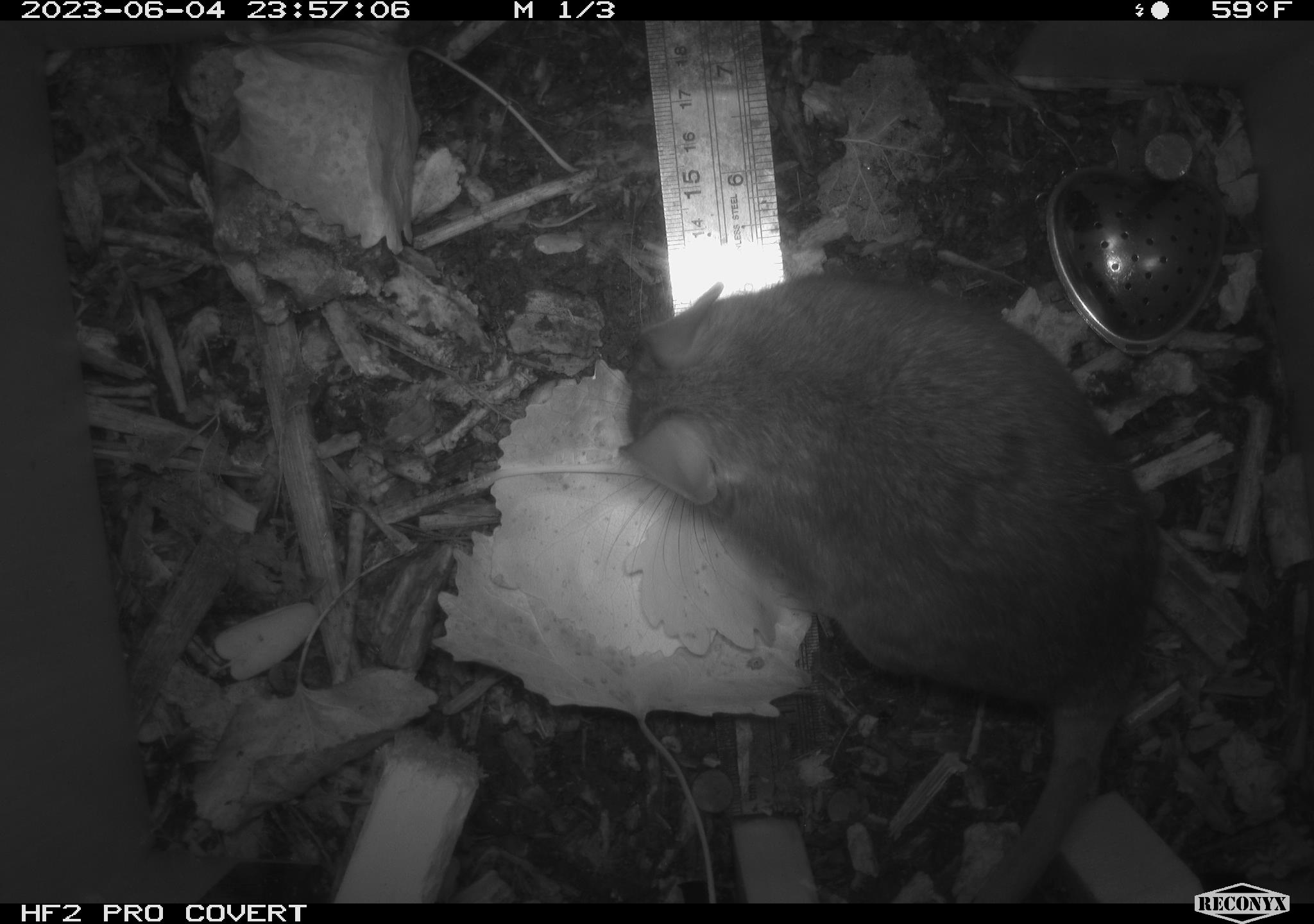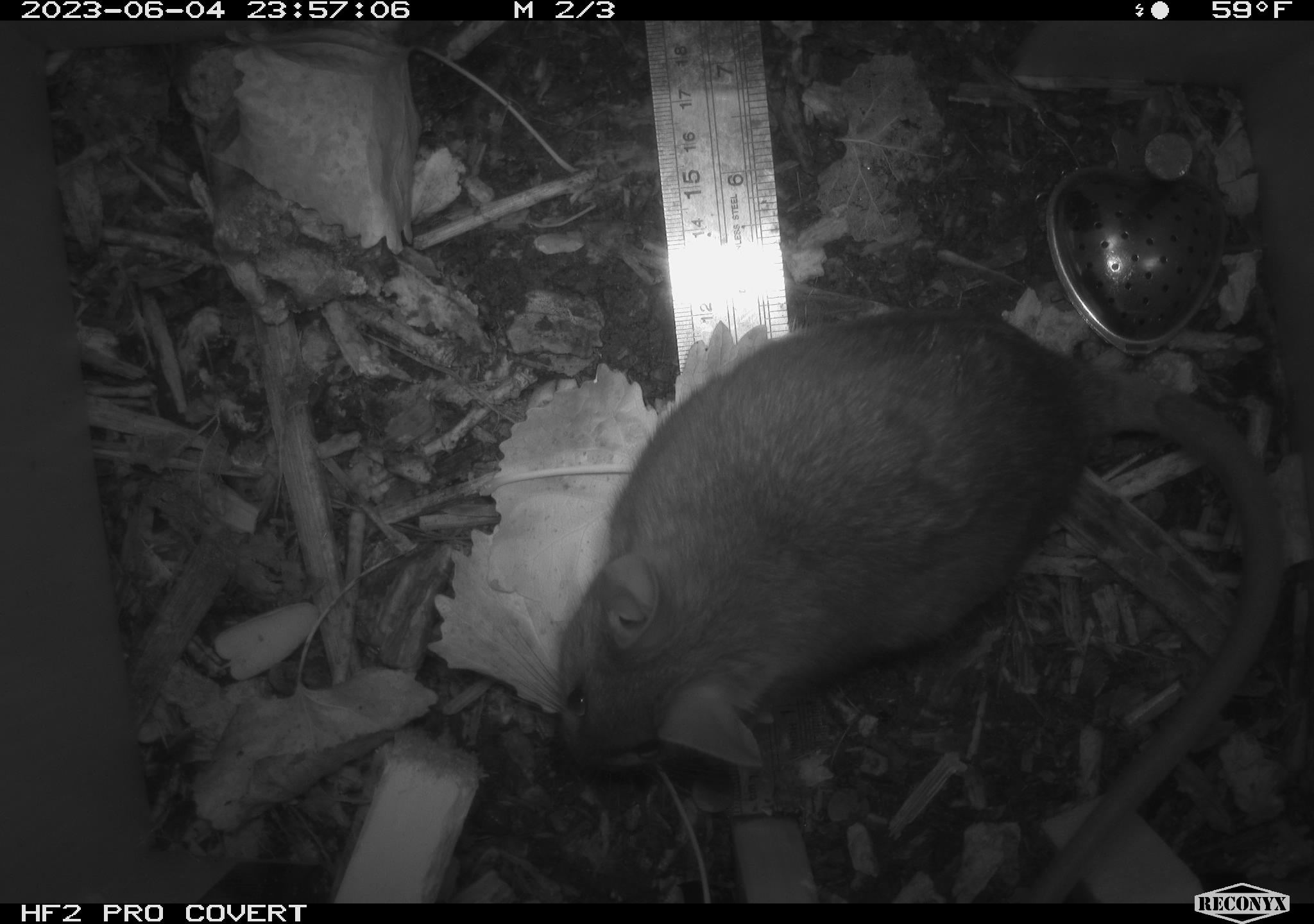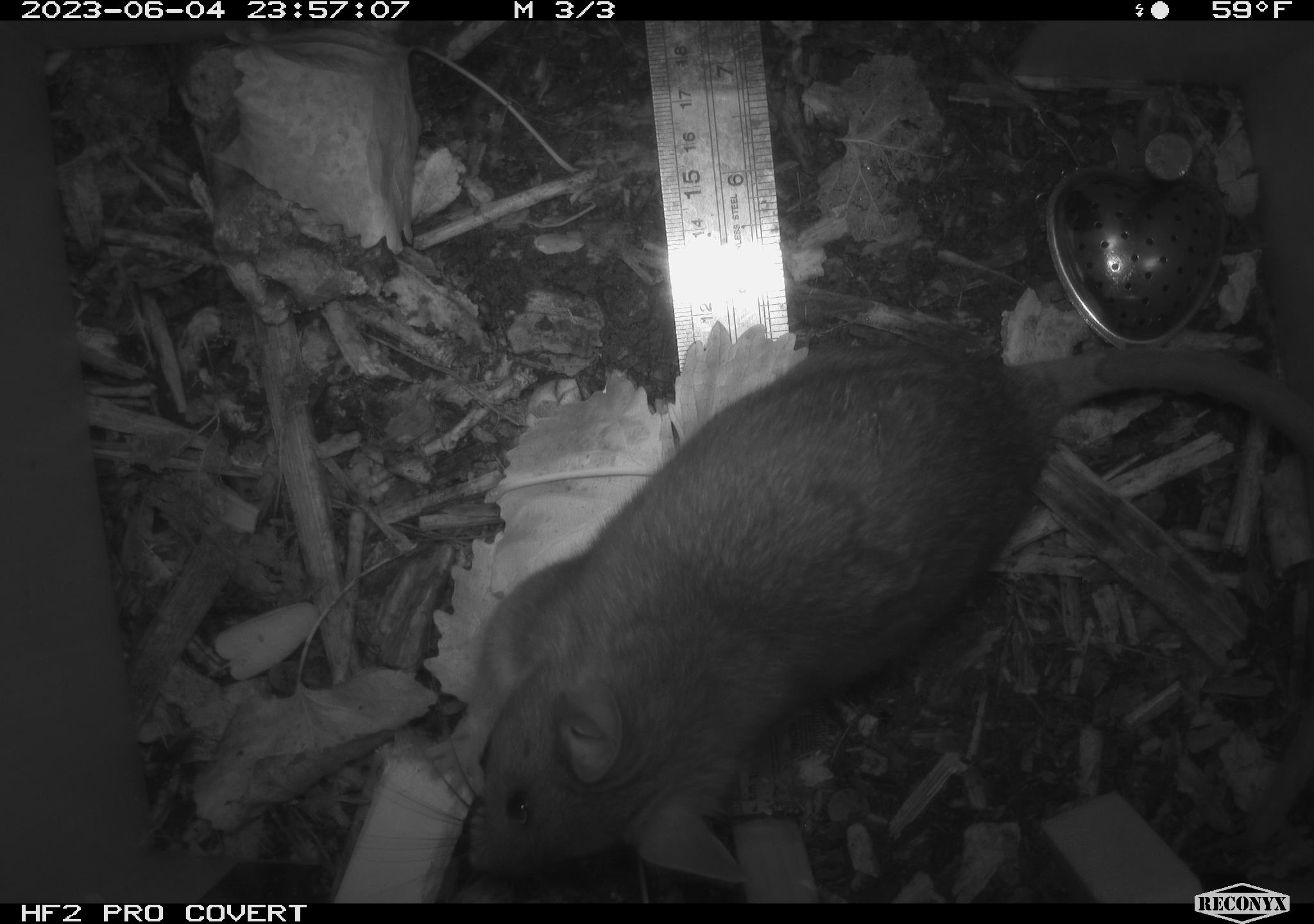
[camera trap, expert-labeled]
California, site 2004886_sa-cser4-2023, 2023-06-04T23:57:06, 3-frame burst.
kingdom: Animalia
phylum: Chordata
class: Mammalia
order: Rodentia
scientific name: Rodentia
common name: woodrat or rat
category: woodrat or rat species